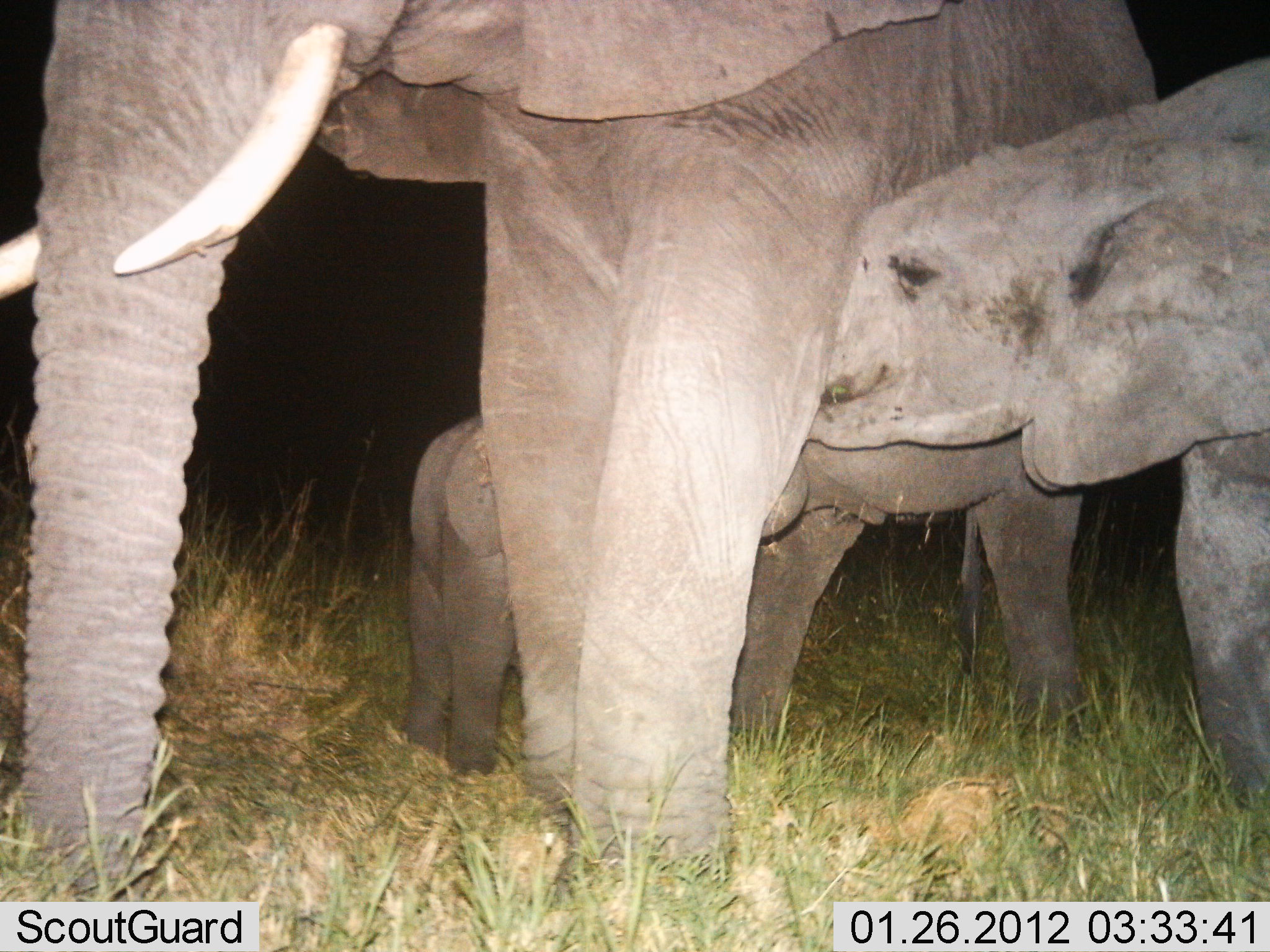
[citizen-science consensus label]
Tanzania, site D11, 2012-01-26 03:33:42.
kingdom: Animalia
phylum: Chordata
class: Mammalia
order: Proboscidea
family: Elephantidae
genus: Loxodonta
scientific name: Loxodonta africana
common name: african bush elephant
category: elephant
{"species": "elephant (african bush elephant) (Loxodonta africana)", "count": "3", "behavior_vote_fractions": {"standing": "72%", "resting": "4%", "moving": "4%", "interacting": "40%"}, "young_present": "84%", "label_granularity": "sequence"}